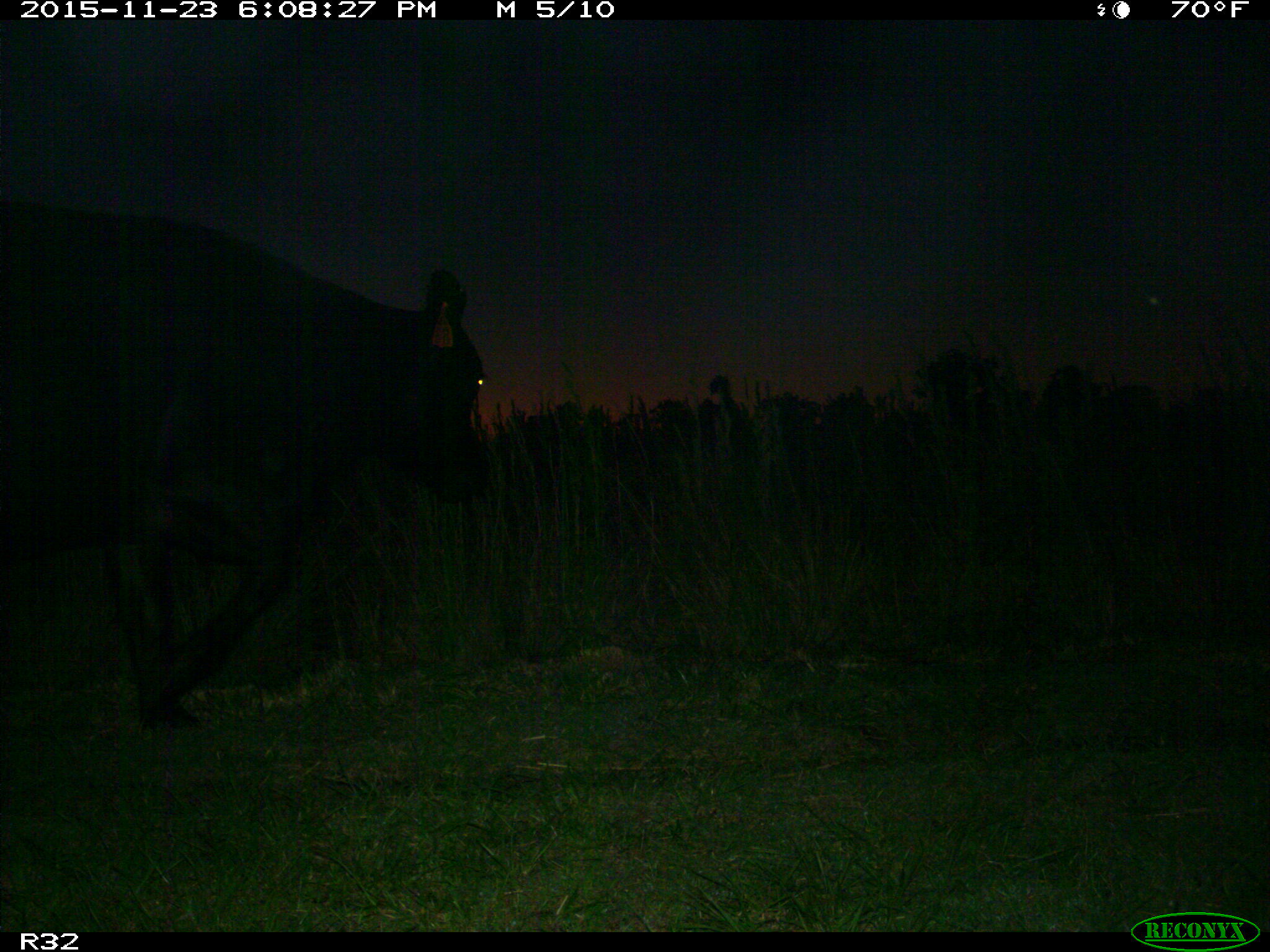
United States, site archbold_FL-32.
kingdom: Animalia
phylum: Chordata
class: Mammalia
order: Artiodactyla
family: Bovidae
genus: Bos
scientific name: Bos taurus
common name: domestic cow